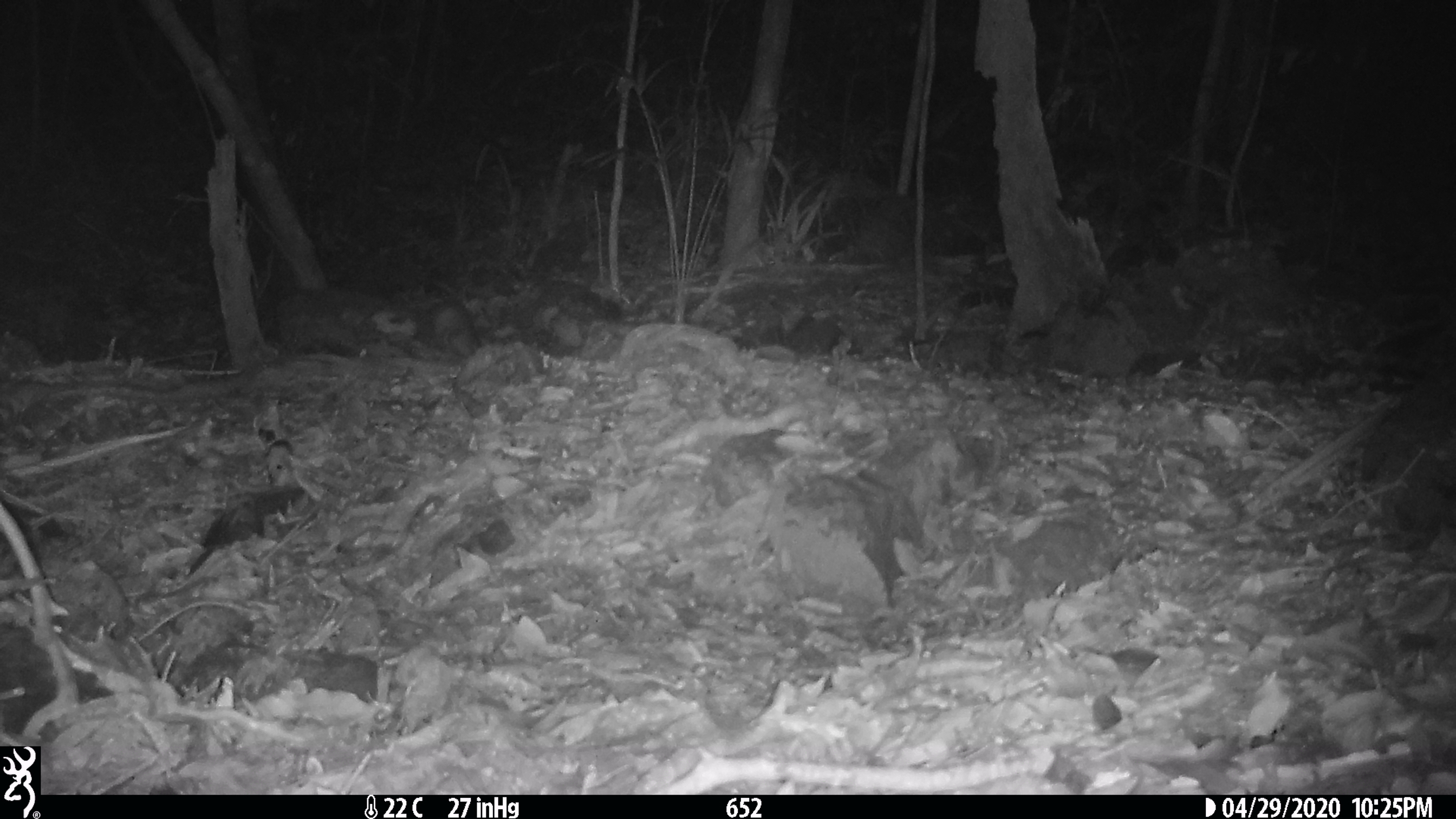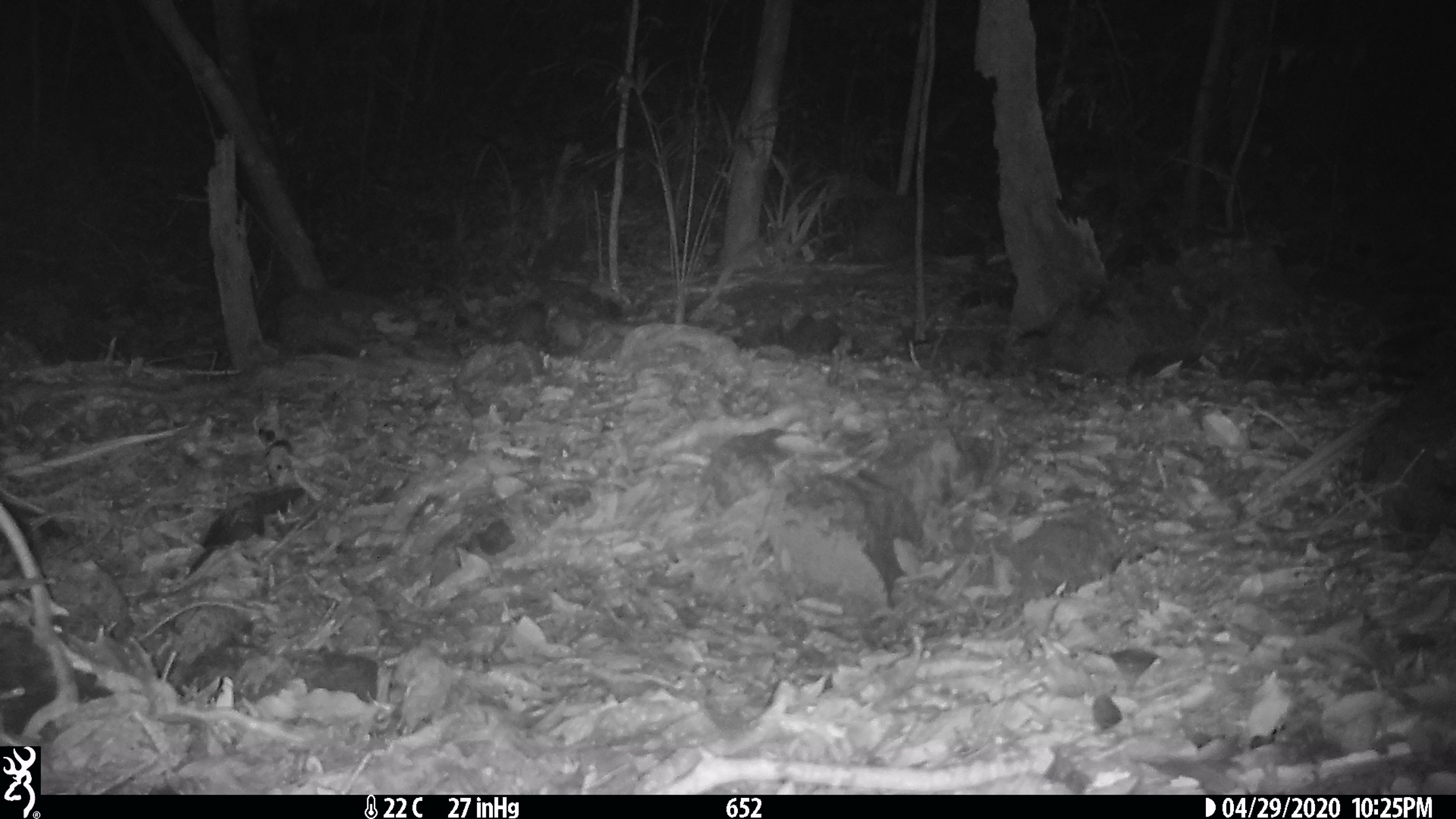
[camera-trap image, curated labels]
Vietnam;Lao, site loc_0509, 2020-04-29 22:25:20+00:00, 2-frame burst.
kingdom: Animalia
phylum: Chordata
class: Mammalia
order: Carnivora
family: Mustelidae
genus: Melogale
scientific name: Melogale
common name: ferret badger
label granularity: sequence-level